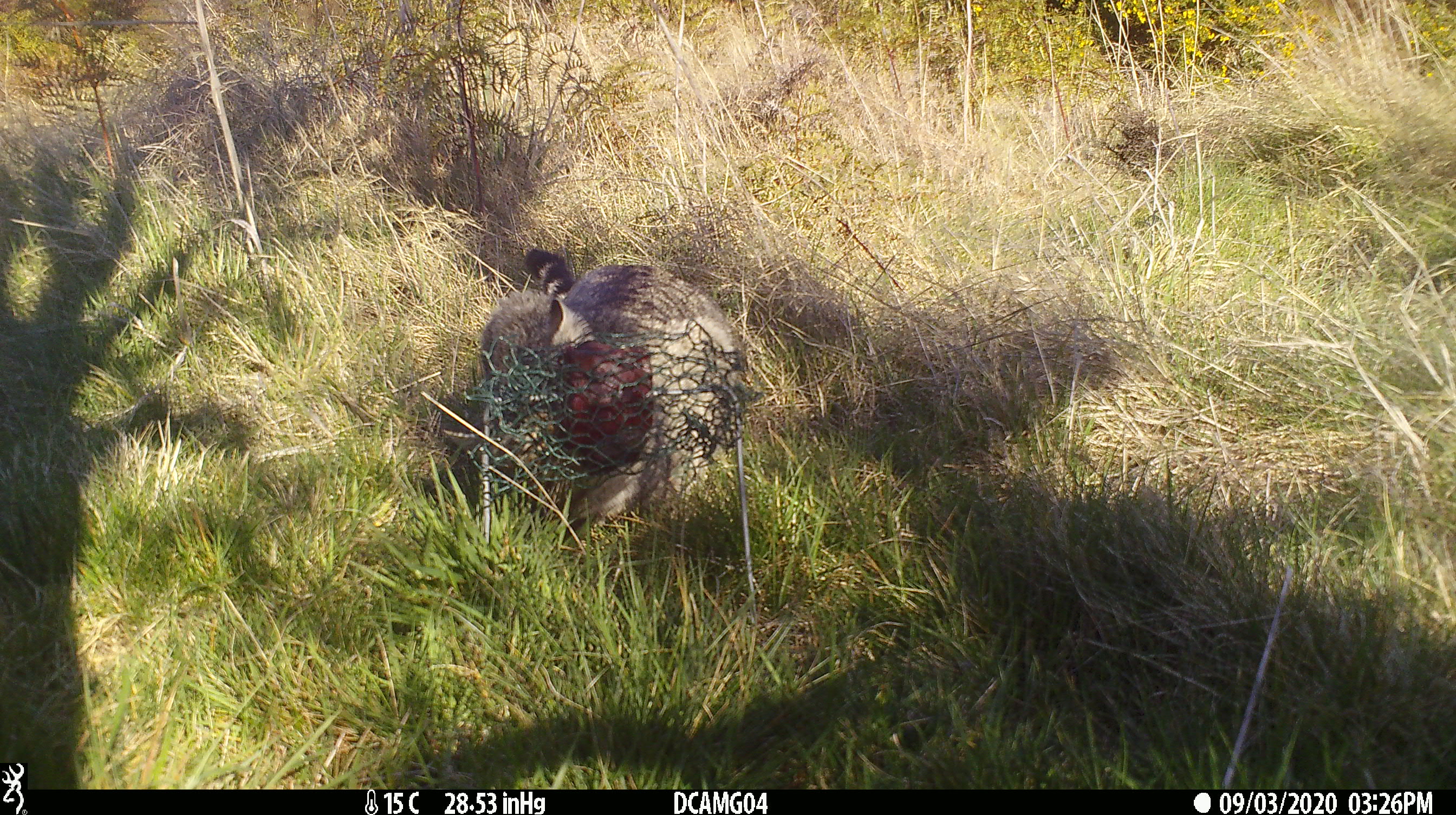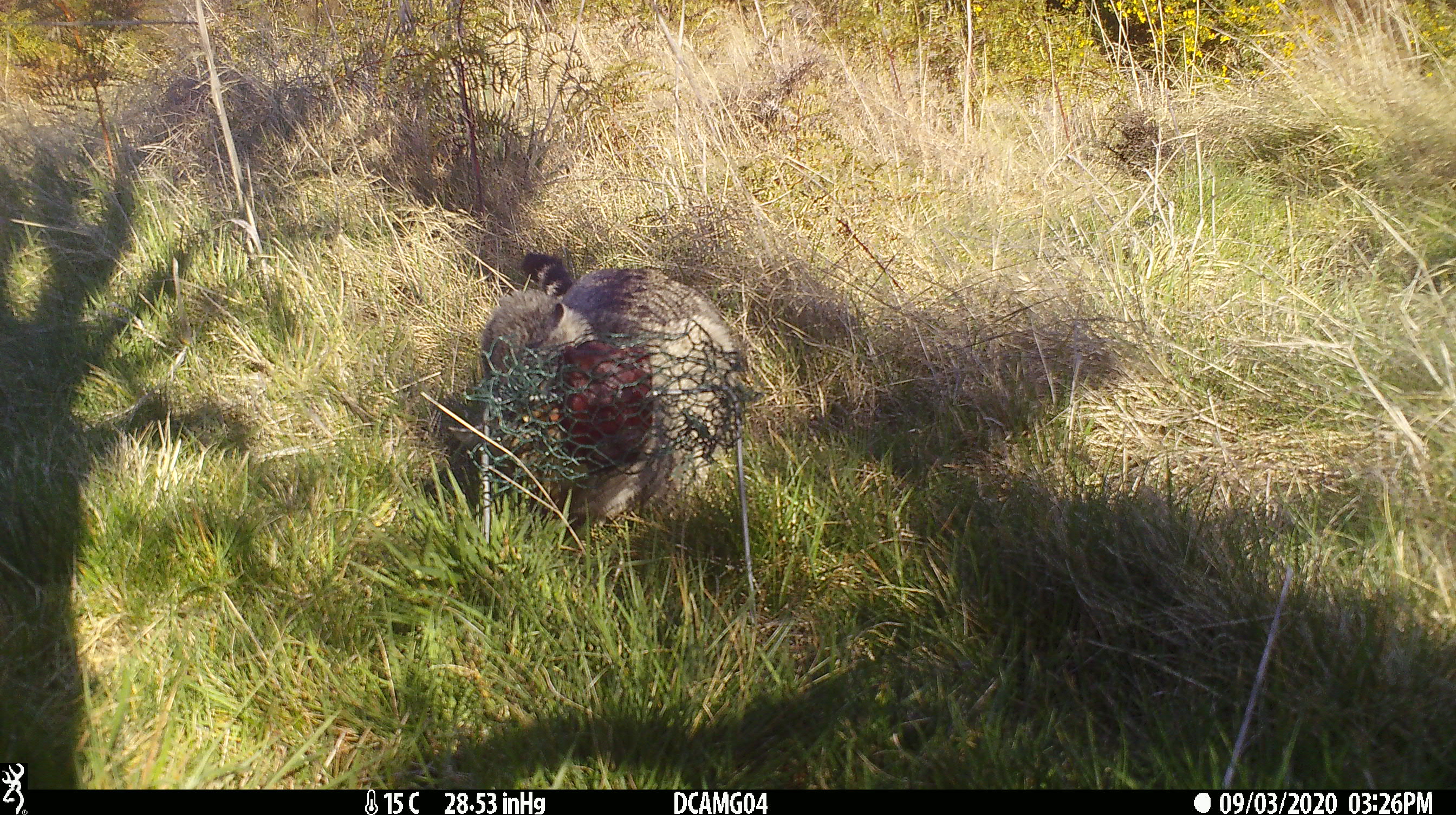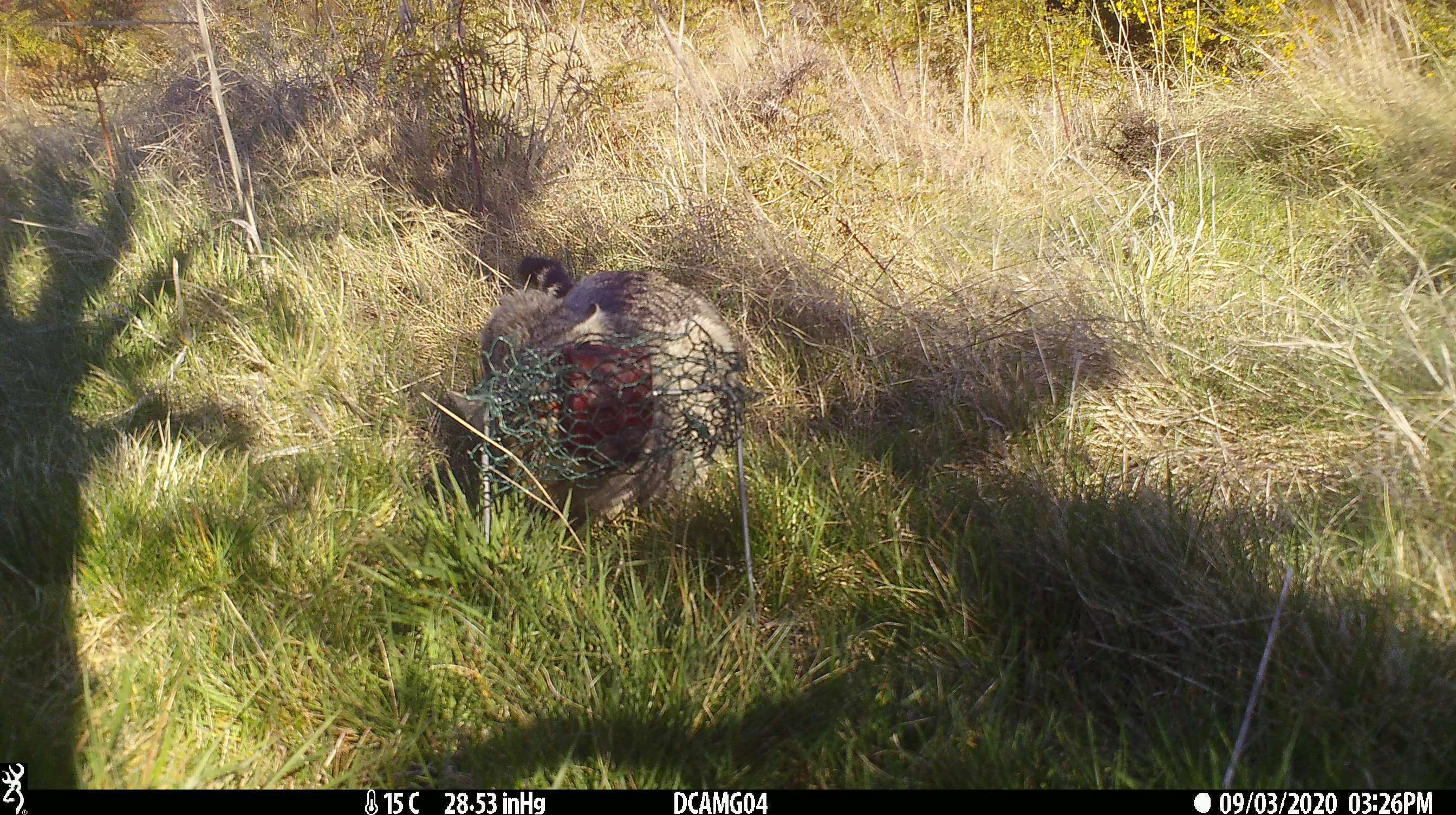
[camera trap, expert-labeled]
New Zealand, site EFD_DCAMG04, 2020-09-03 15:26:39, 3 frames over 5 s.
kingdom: Animalia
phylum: Chordata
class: Mammalia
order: Carnivora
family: Felidae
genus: Felis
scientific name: Felis catus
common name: domestic cat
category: cat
Cat (domestic cat) (Felis catus).